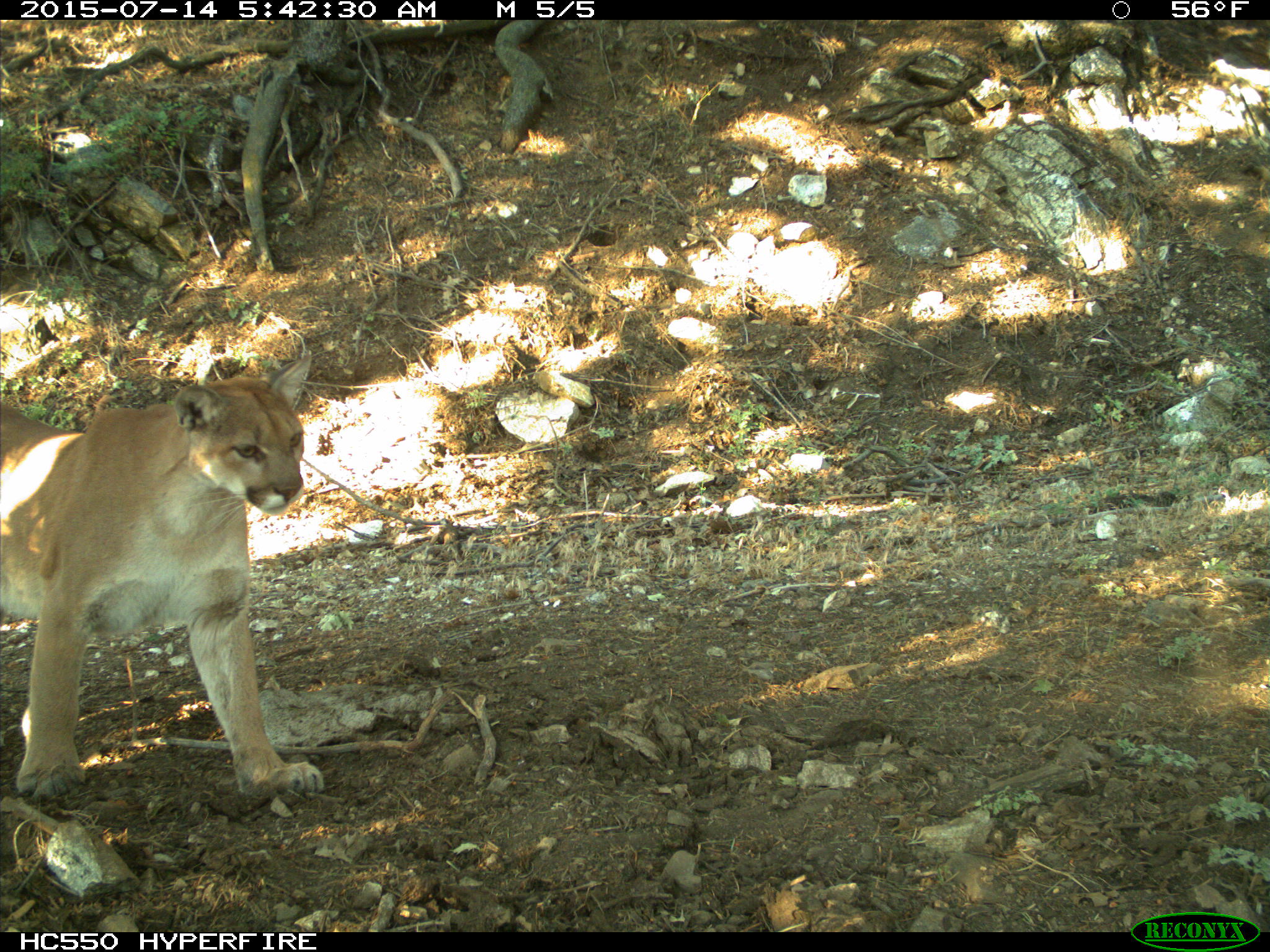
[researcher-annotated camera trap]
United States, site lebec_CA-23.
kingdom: Animalia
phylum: Chordata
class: Mammalia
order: Carnivora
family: Felidae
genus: Puma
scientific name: Puma concolor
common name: mountain lion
Puma concolor (mountain lion).